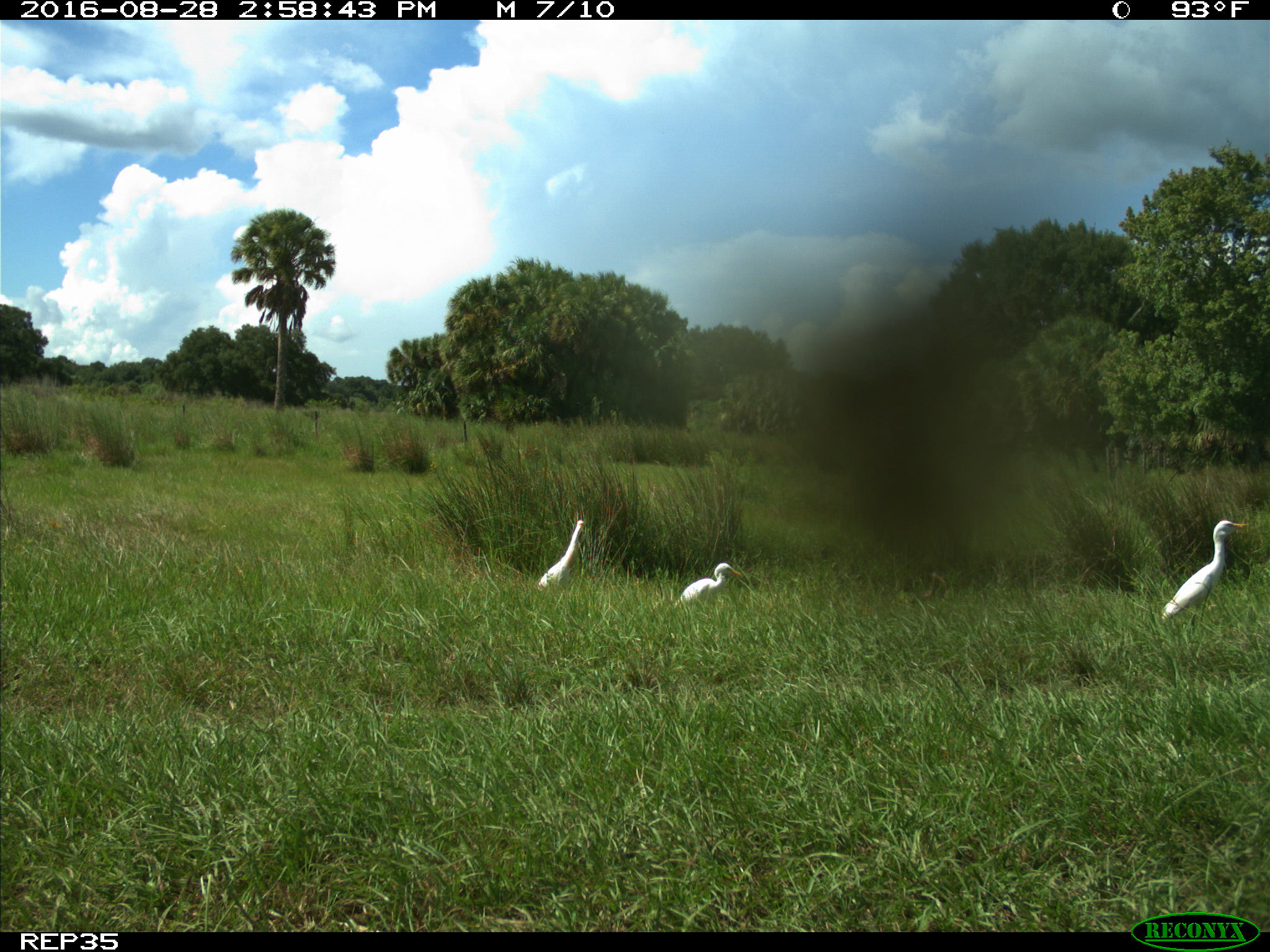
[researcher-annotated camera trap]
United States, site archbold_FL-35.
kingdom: Animalia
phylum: Chordata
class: Aves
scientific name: Aves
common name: birds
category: unidentified bird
Unidentified bird (birds) (Aves).